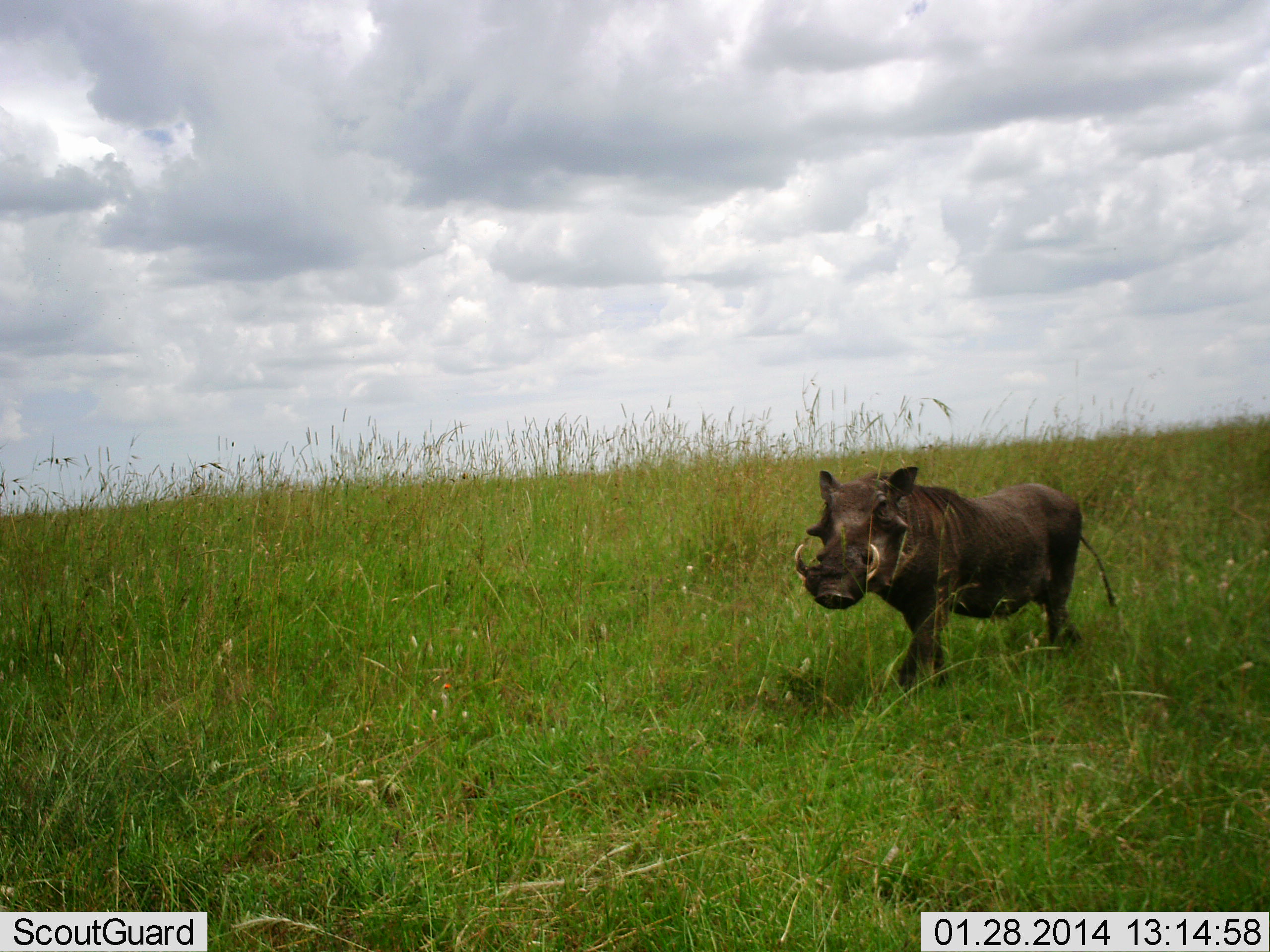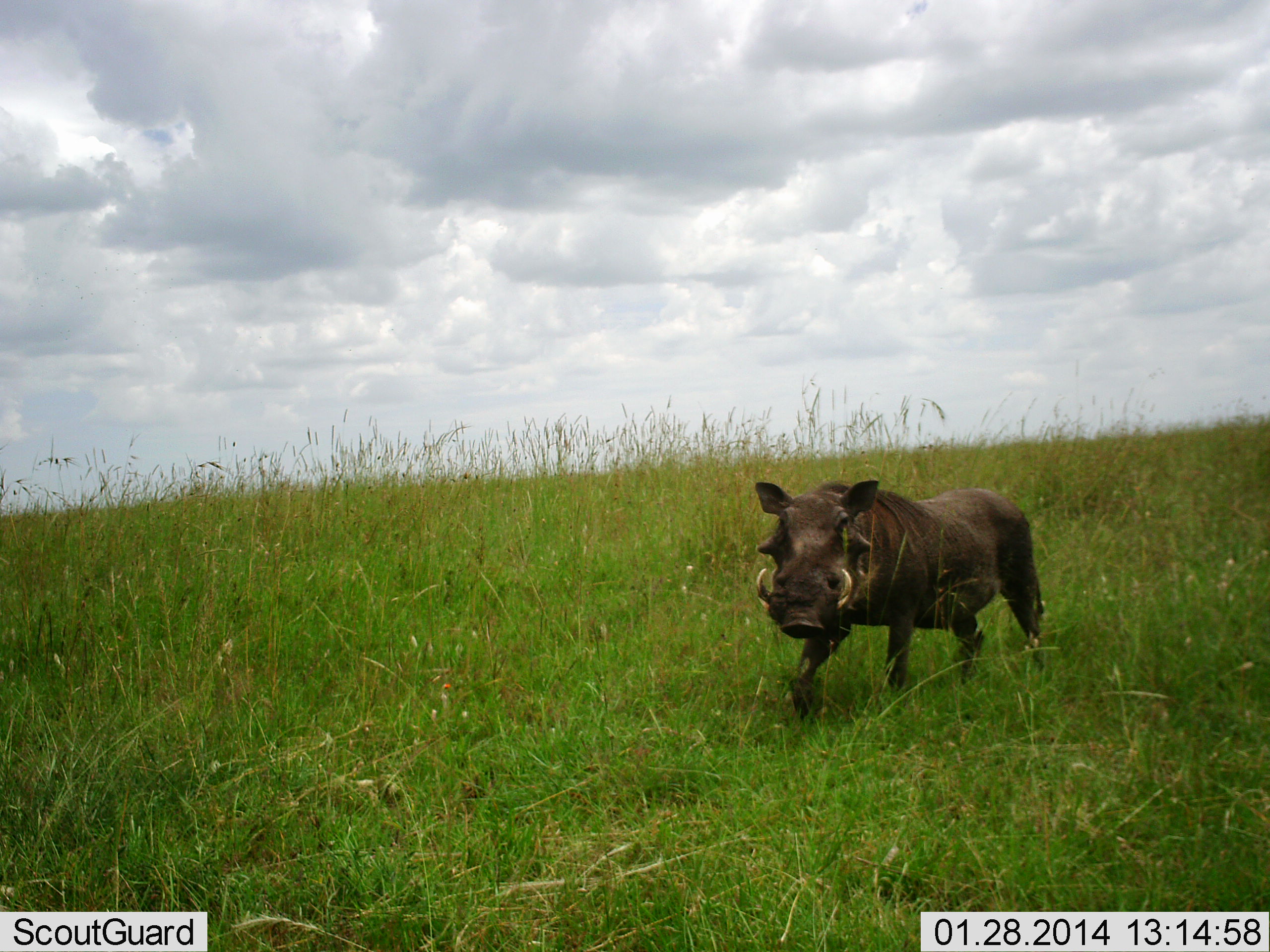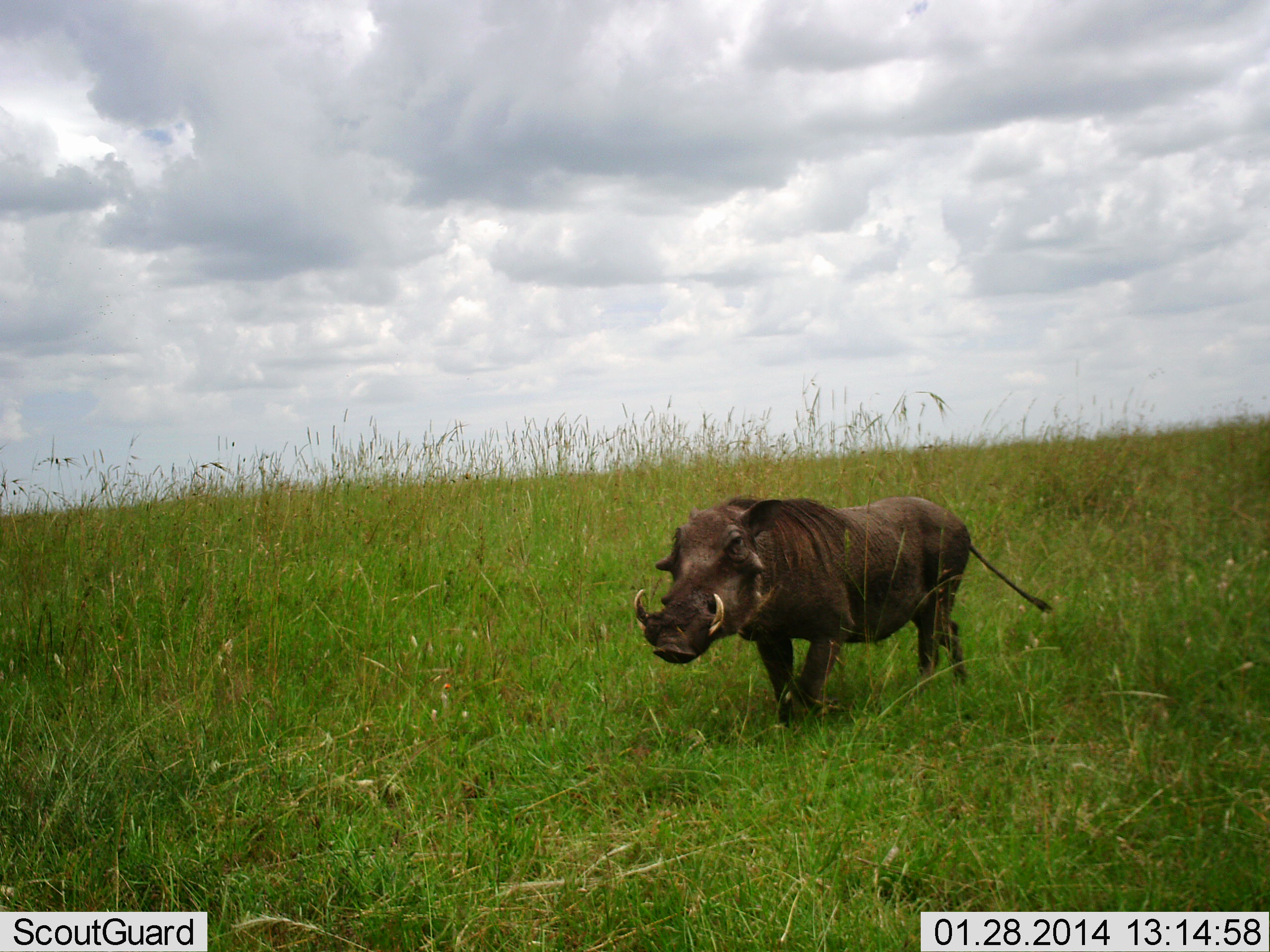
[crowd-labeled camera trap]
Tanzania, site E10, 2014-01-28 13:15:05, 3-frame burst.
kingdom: Animalia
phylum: Chordata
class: Mammalia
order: Artiodactyla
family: Suidae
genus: Phacochoerus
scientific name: Phacochoerus africanus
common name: warthog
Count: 1.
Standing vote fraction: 10%.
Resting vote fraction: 0%.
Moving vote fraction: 100%.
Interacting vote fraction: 0%.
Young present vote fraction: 0%.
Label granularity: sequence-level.